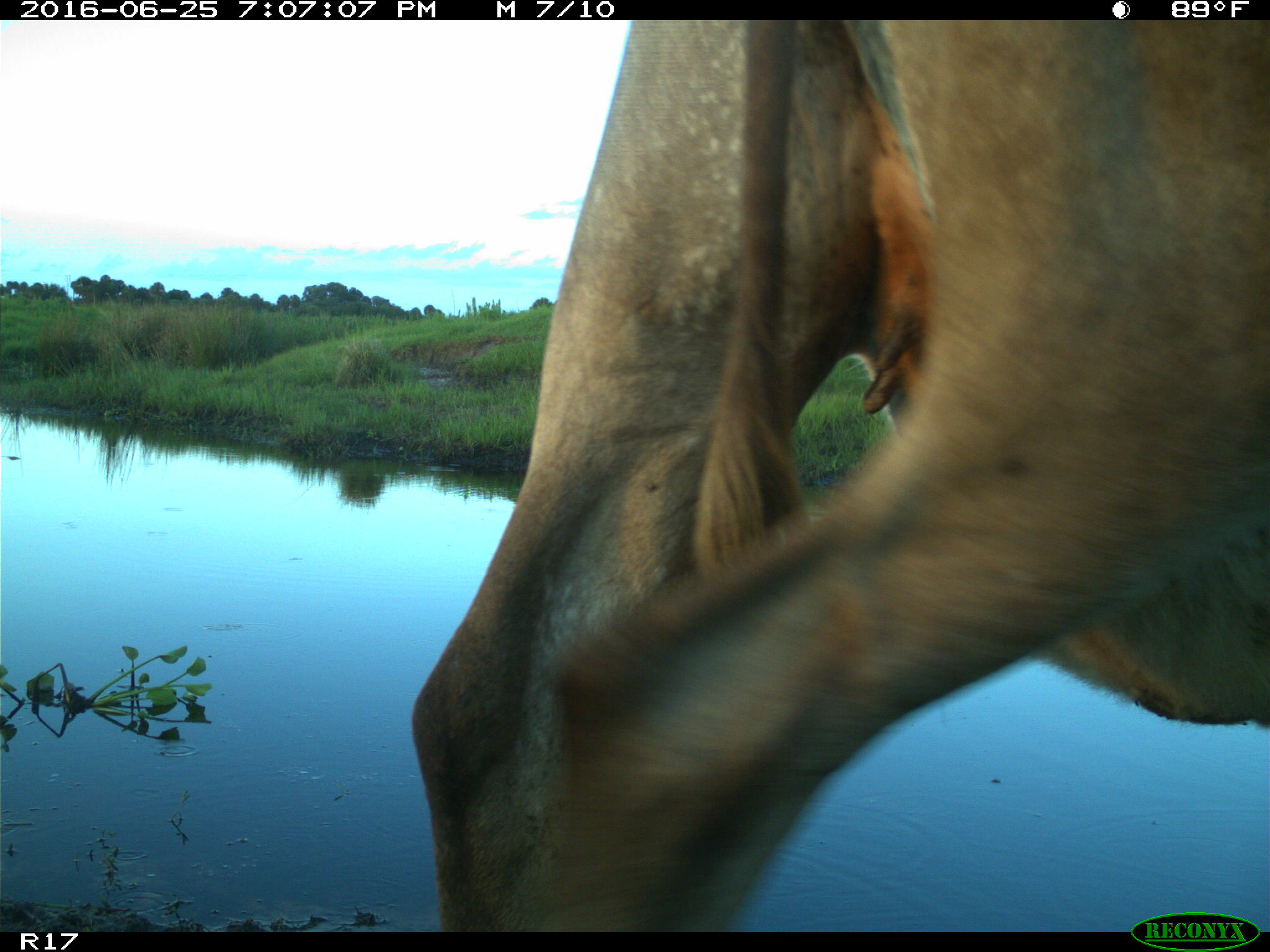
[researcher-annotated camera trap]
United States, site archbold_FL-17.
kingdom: Animalia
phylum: Chordata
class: Mammalia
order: Artiodactyla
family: Bovidae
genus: Bos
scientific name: Bos taurus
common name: domestic cow